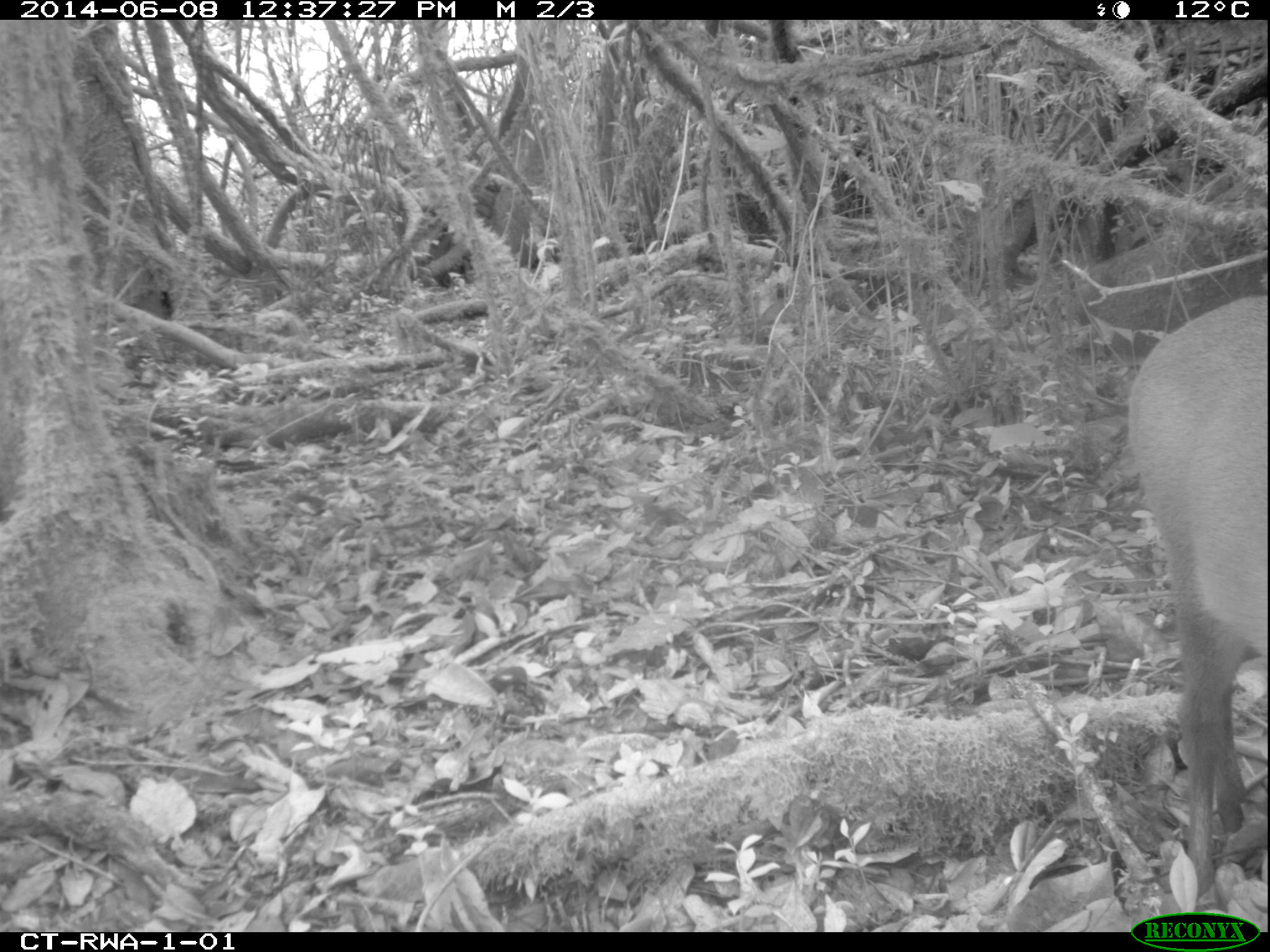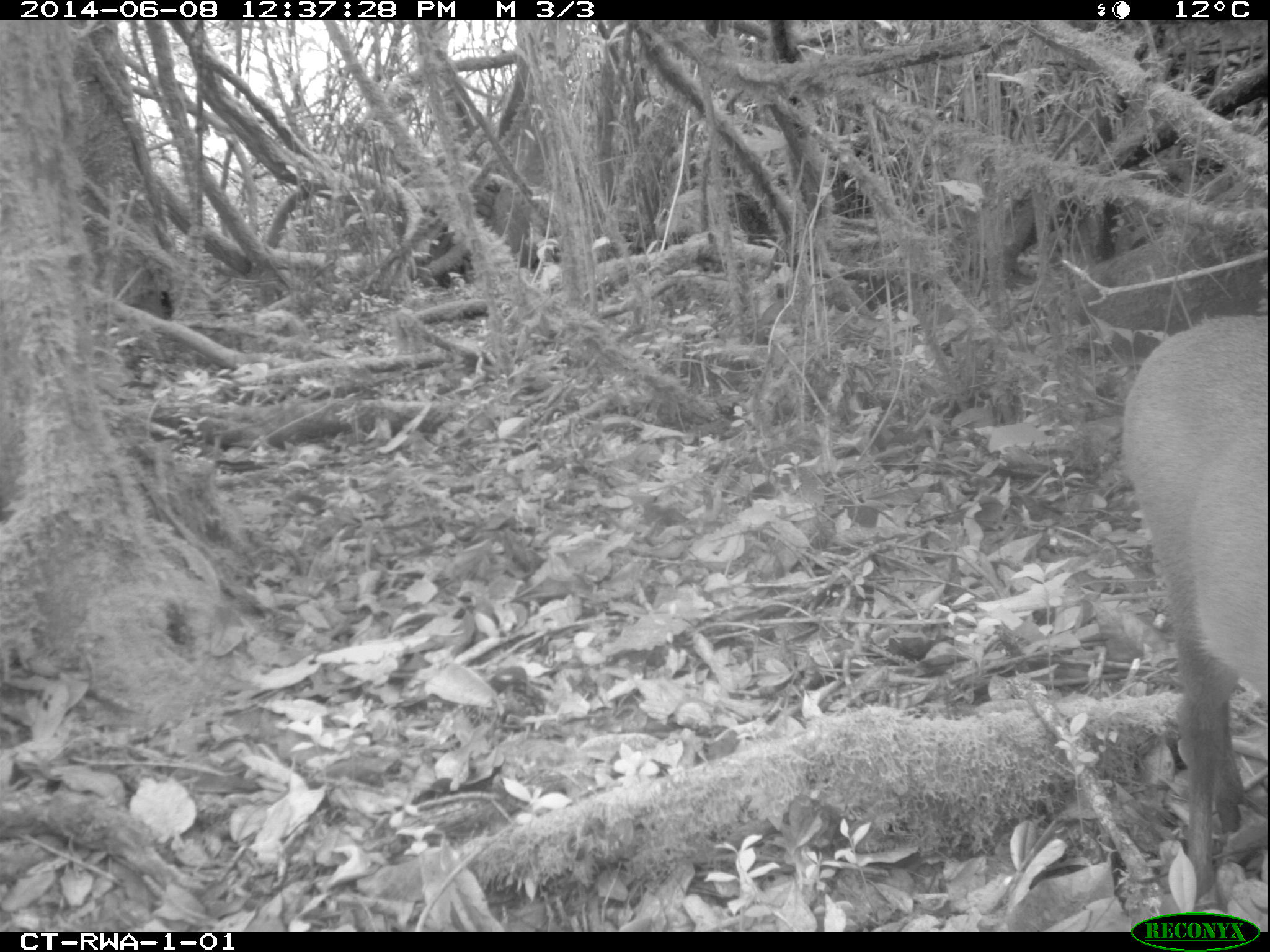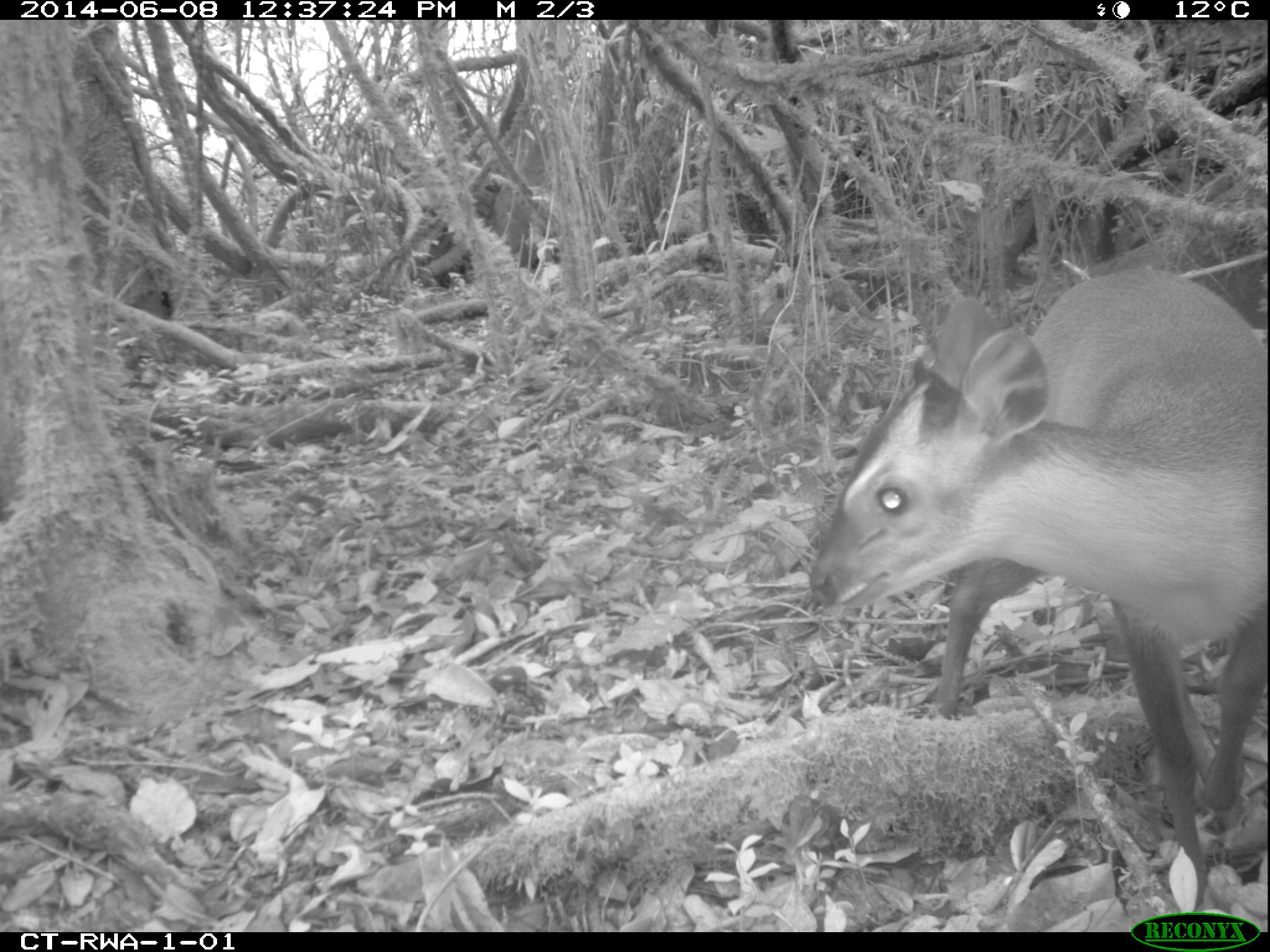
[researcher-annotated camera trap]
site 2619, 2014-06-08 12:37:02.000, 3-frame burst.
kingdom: Animalia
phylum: Chordata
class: Mammalia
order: Artiodactyla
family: Bovidae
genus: Cephalophus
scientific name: Cephalophus nigrifrons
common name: black-fronted duiker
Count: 1.